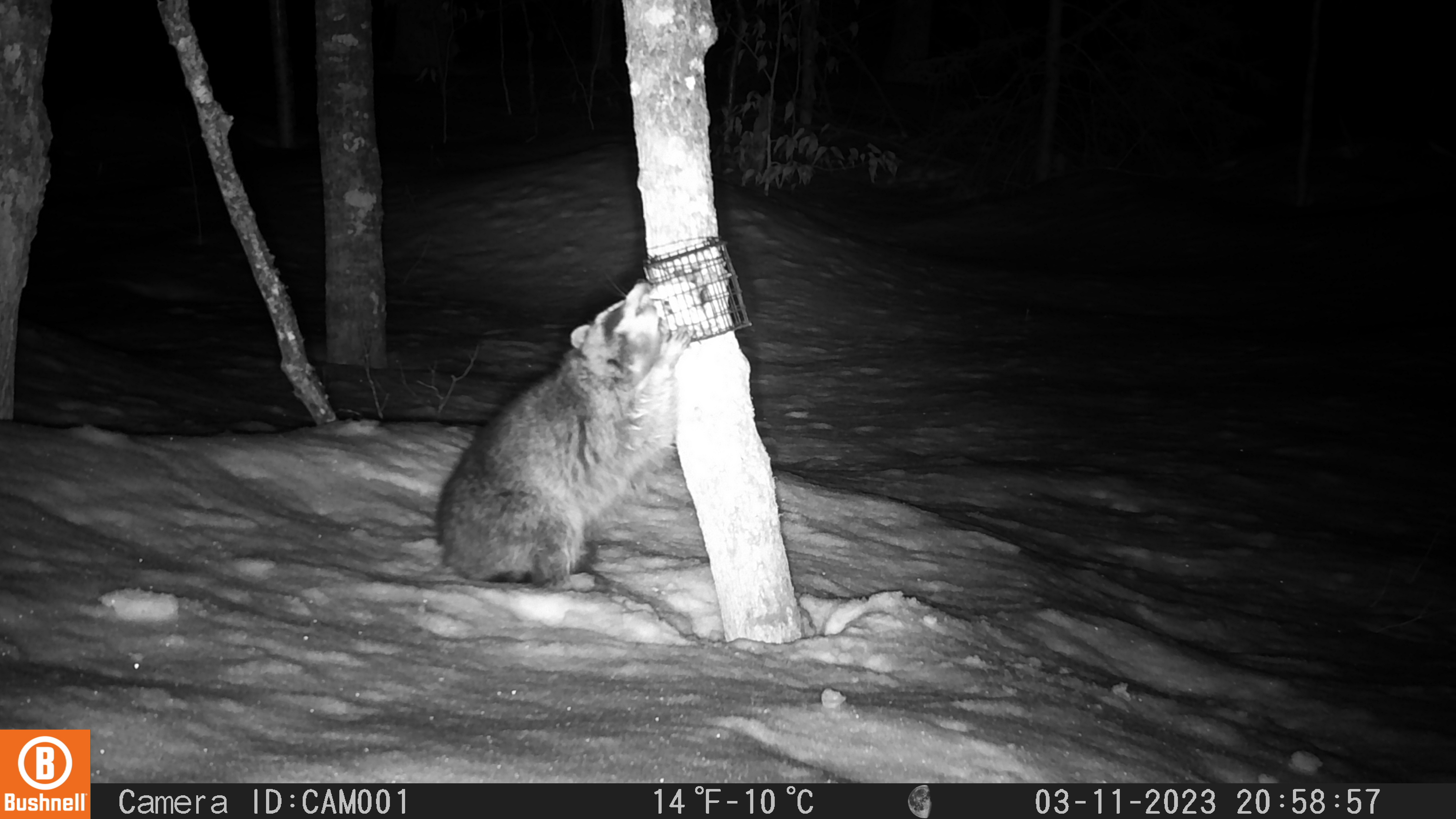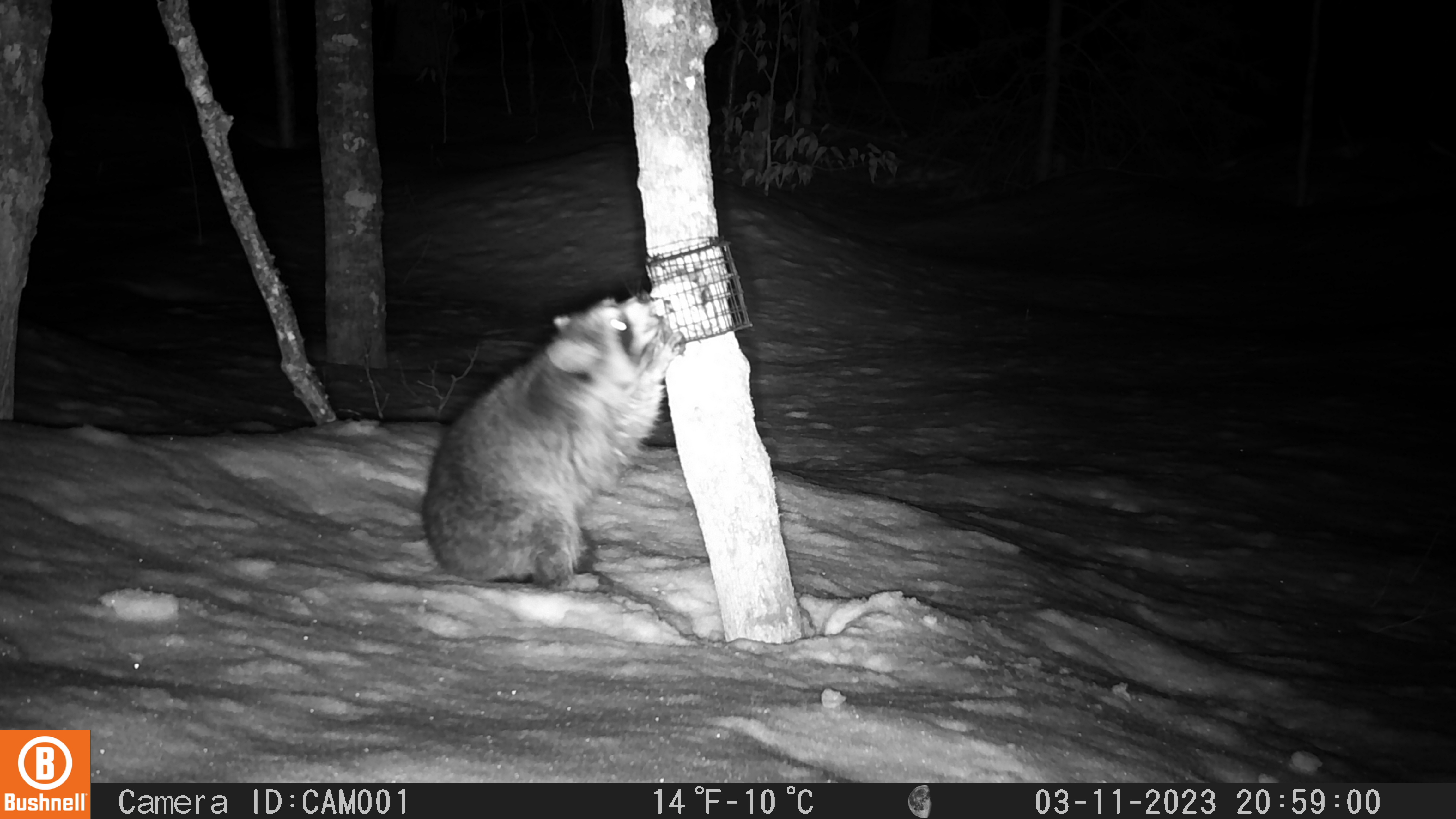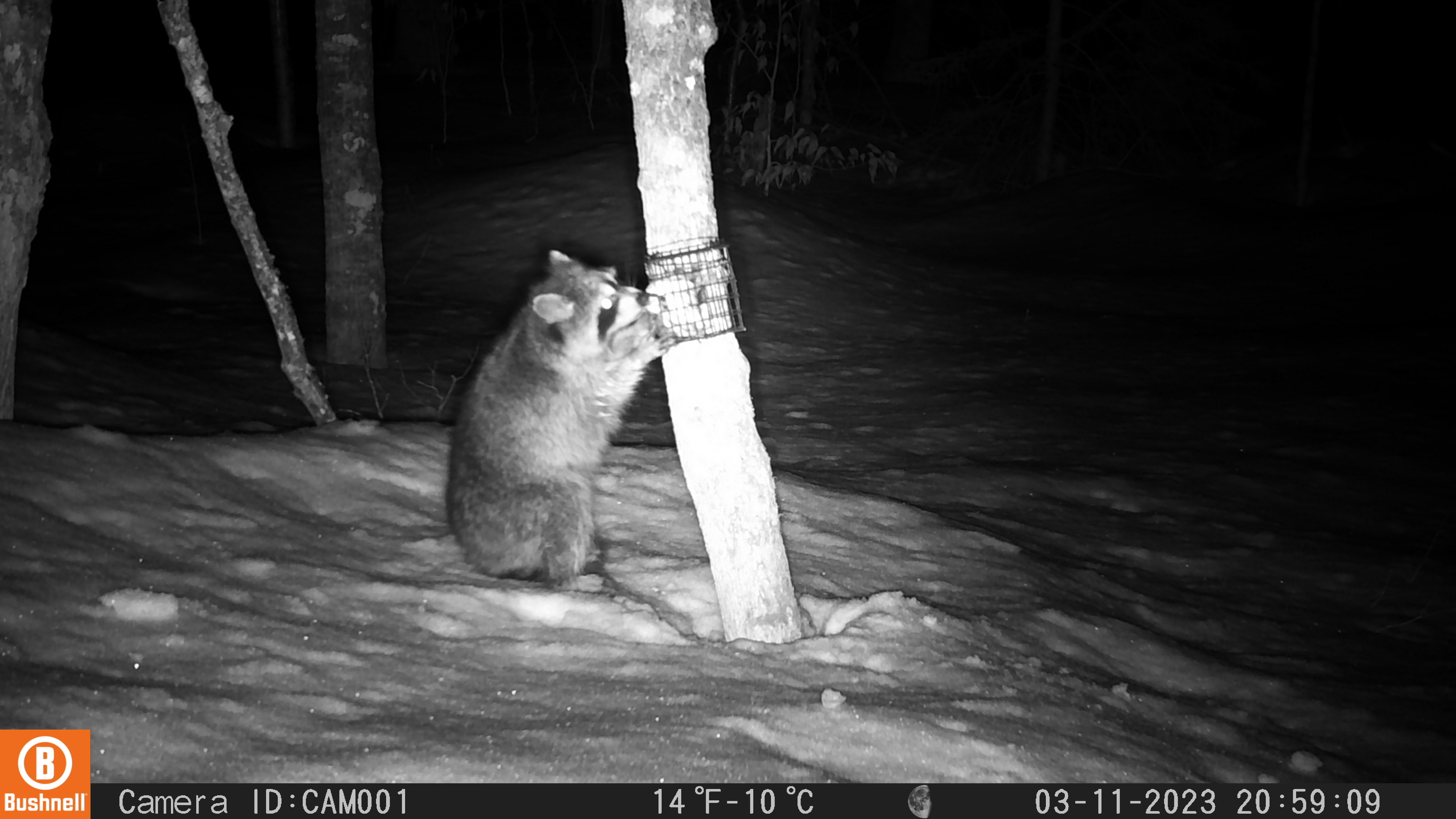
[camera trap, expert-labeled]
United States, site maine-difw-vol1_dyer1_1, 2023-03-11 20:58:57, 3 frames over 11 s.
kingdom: Animalia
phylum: Chordata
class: Mammalia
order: Carnivora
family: Procyonidae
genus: Procyon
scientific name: Procyon lotor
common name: raccoon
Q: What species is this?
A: Raccoon (Procyon lotor).